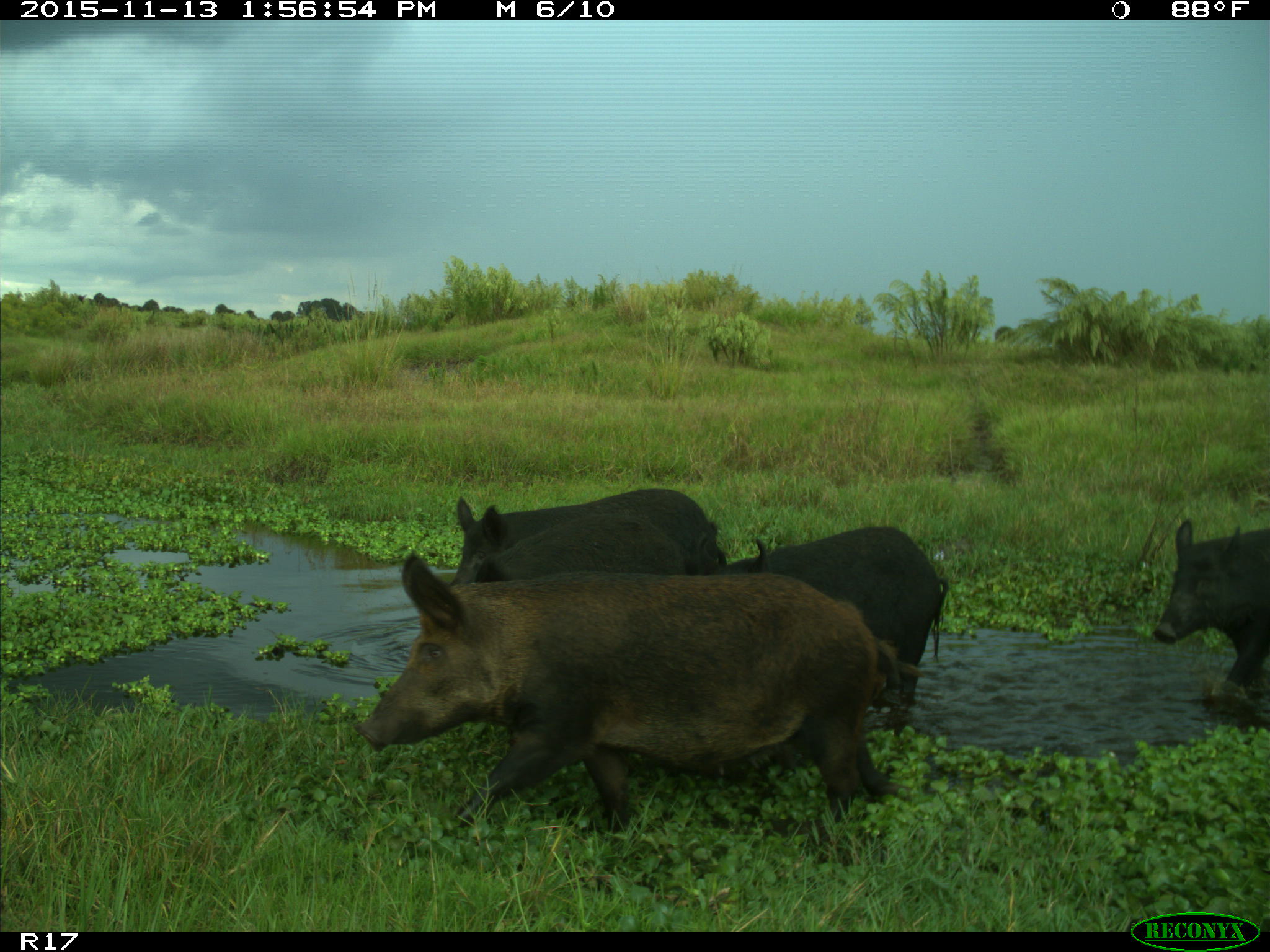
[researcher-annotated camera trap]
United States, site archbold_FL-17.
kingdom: Animalia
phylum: Chordata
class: Mammalia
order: Artiodactyla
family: Suidae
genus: Sus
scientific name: Sus scrofa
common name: wild boar